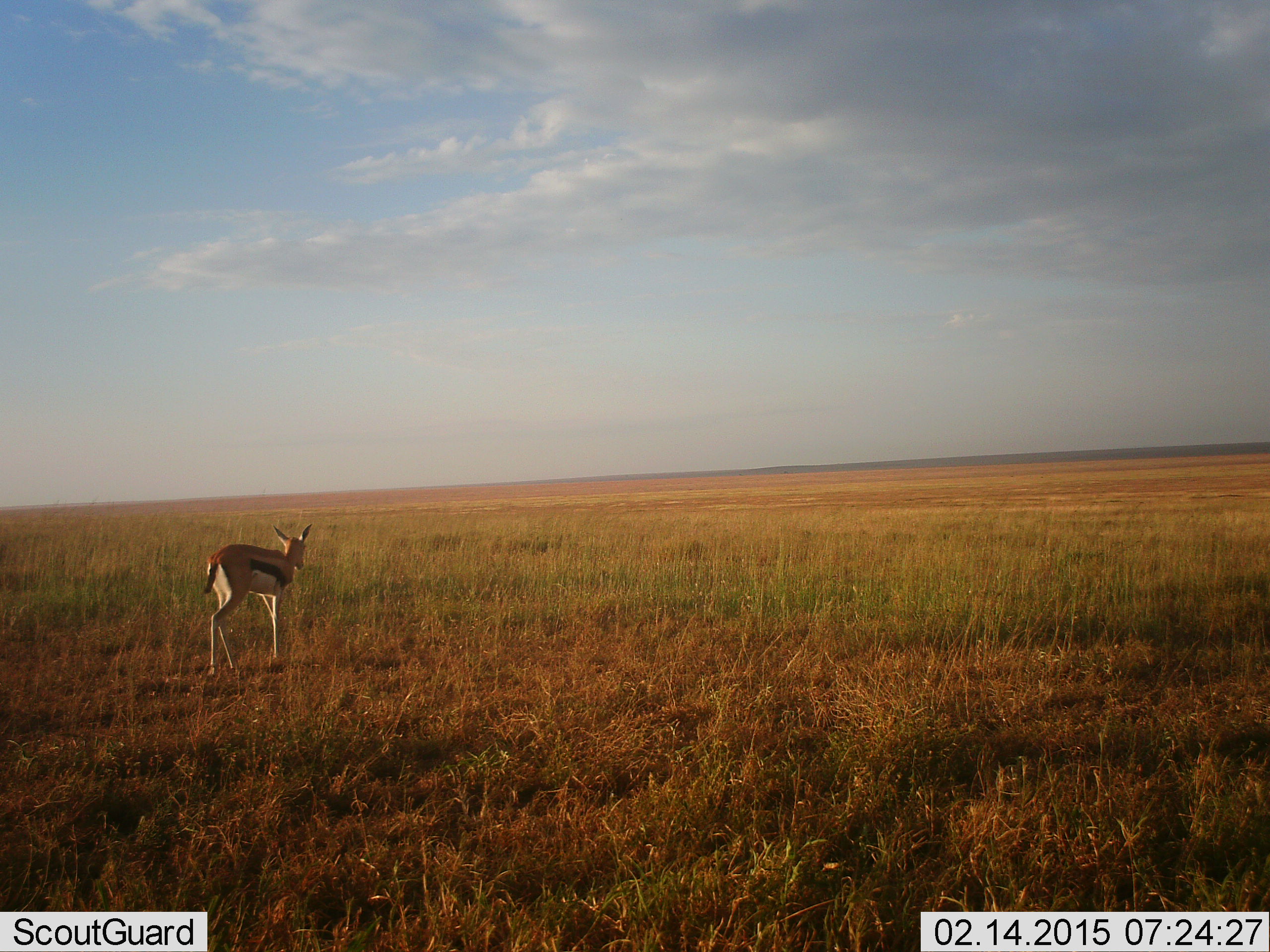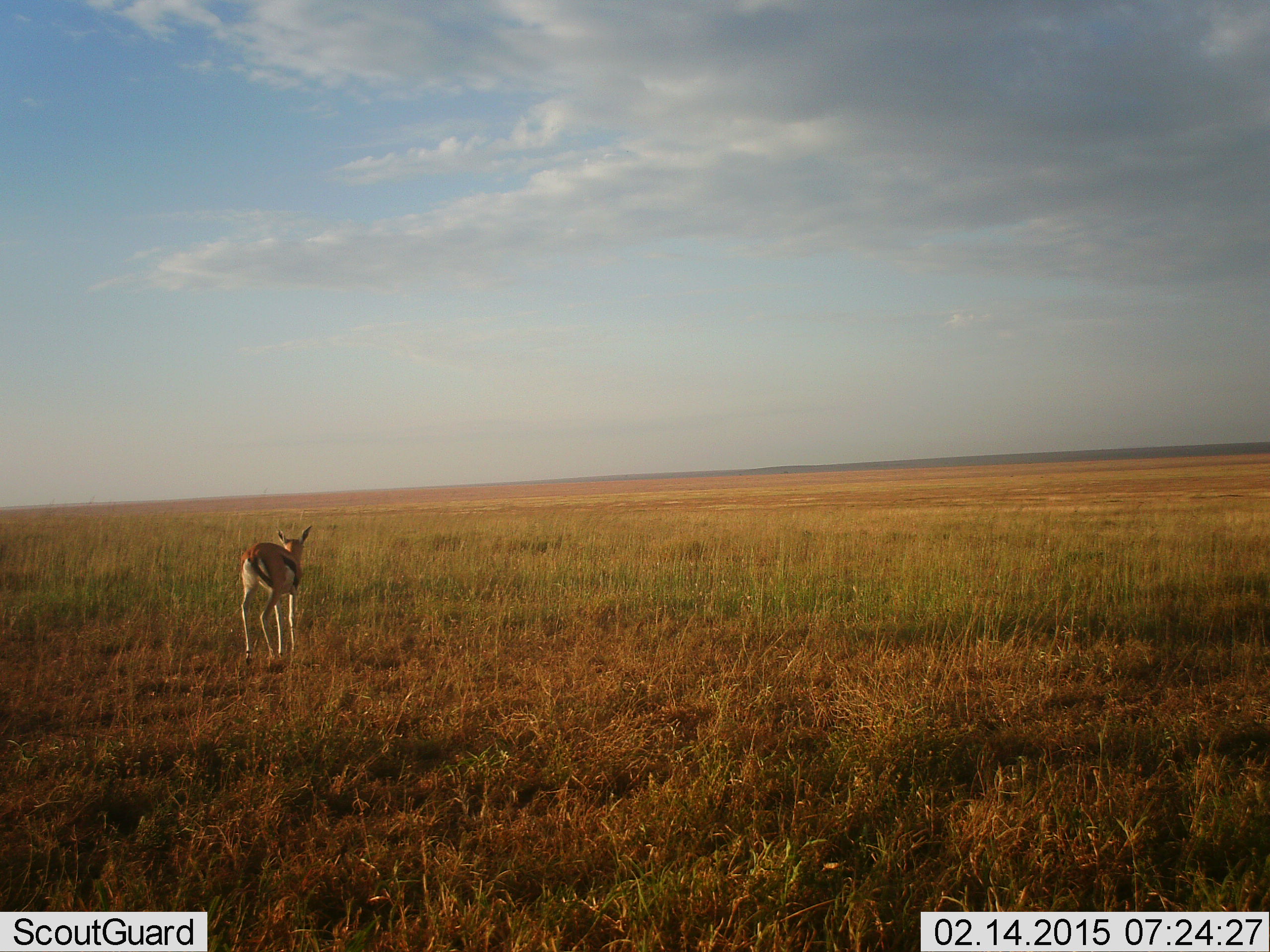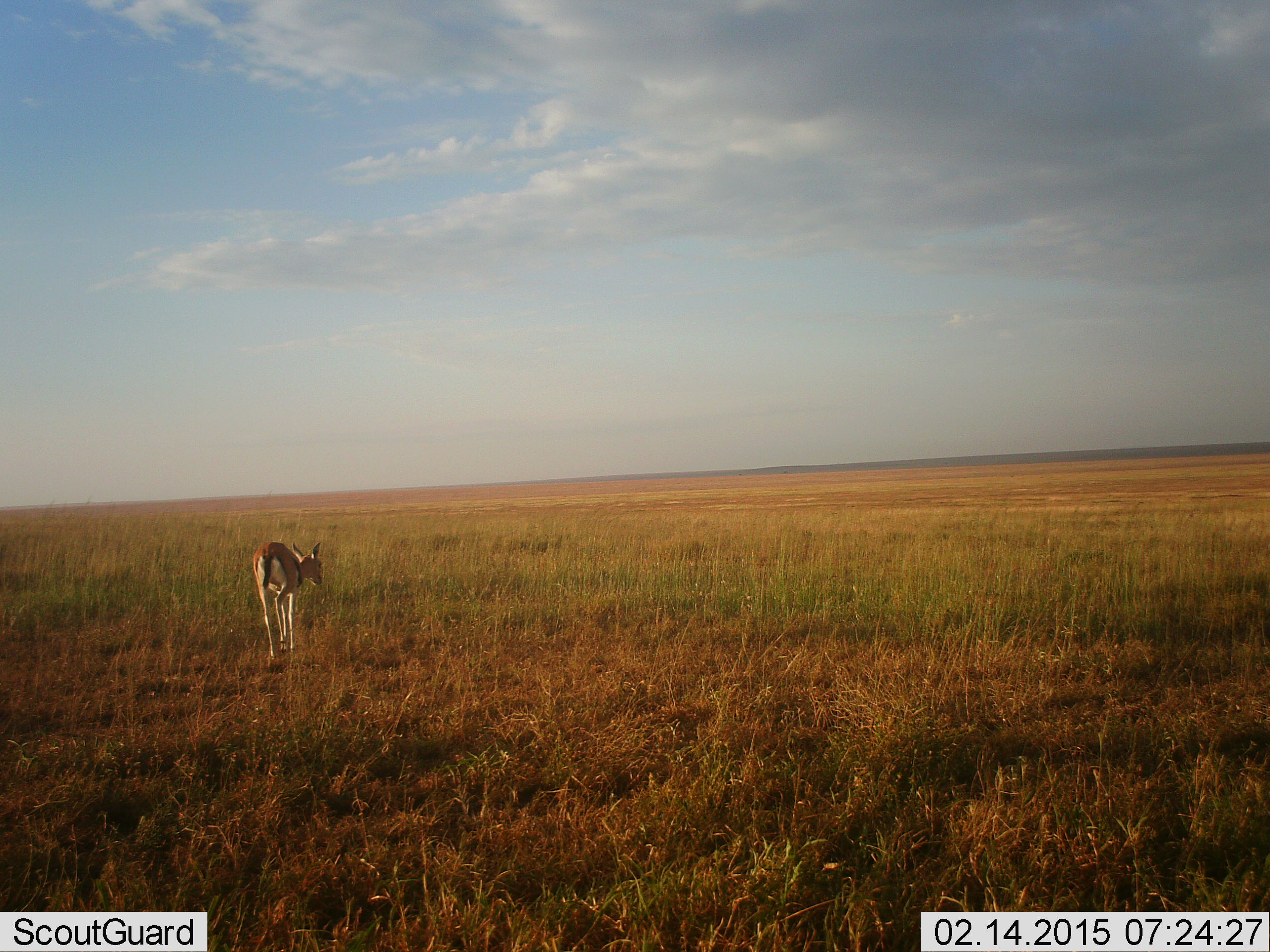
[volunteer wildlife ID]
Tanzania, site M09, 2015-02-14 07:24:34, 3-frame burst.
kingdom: Animalia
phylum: Chordata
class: Mammalia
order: Artiodactyla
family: Bovidae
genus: Eudorcas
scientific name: Eudorcas thomsonii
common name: thomson's gazelle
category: gazellethomsons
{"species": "gazellethomsons (thomson's gazelle) (Eudorcas thomsonii)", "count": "1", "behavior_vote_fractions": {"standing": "40%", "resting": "0%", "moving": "50%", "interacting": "0%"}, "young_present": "0%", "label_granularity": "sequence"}